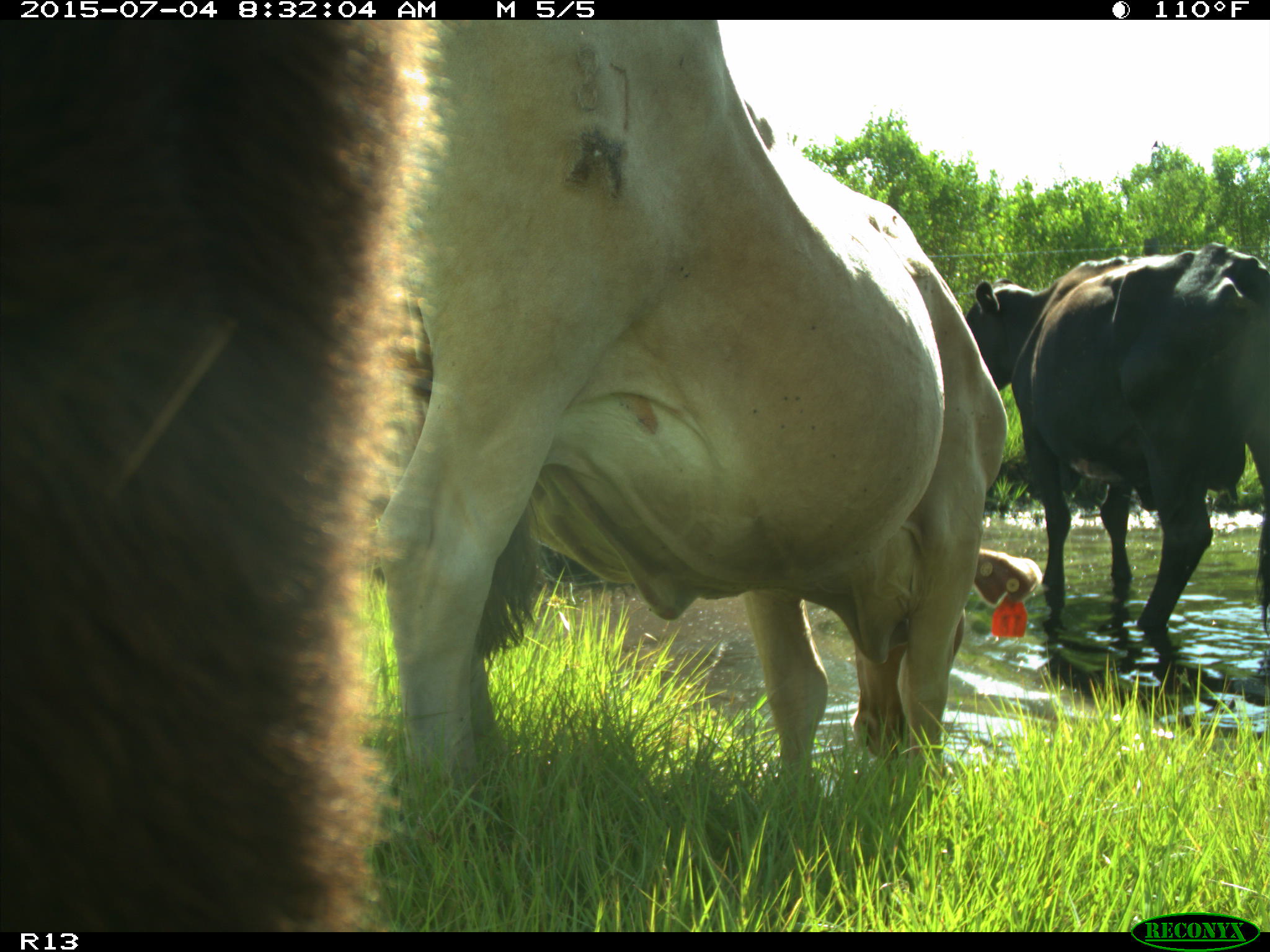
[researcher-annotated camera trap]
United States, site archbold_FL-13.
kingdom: Animalia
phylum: Chordata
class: Mammalia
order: Artiodactyla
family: Bovidae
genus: Bos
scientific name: Bos taurus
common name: domestic cow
Bos taurus (domestic cow).